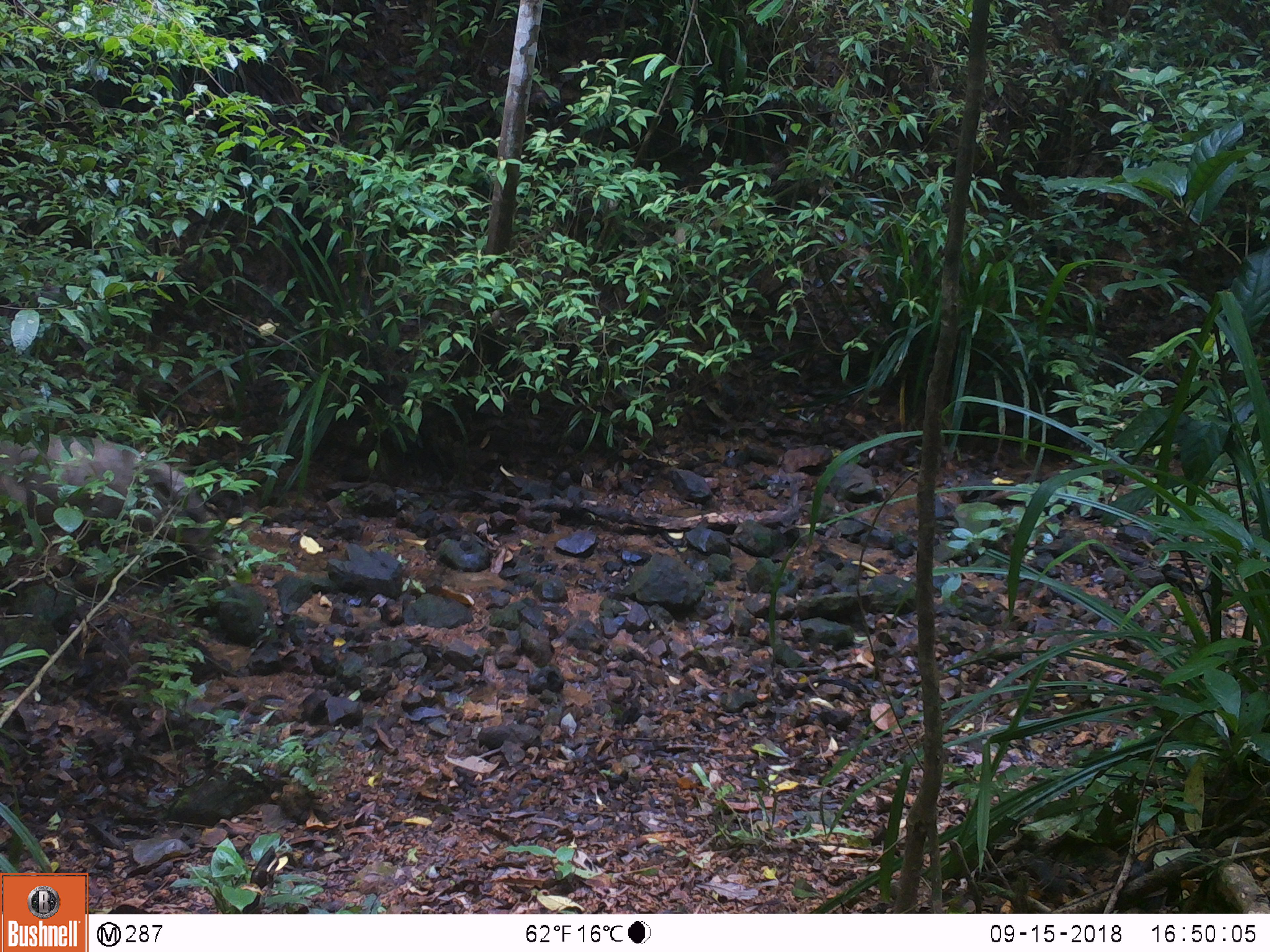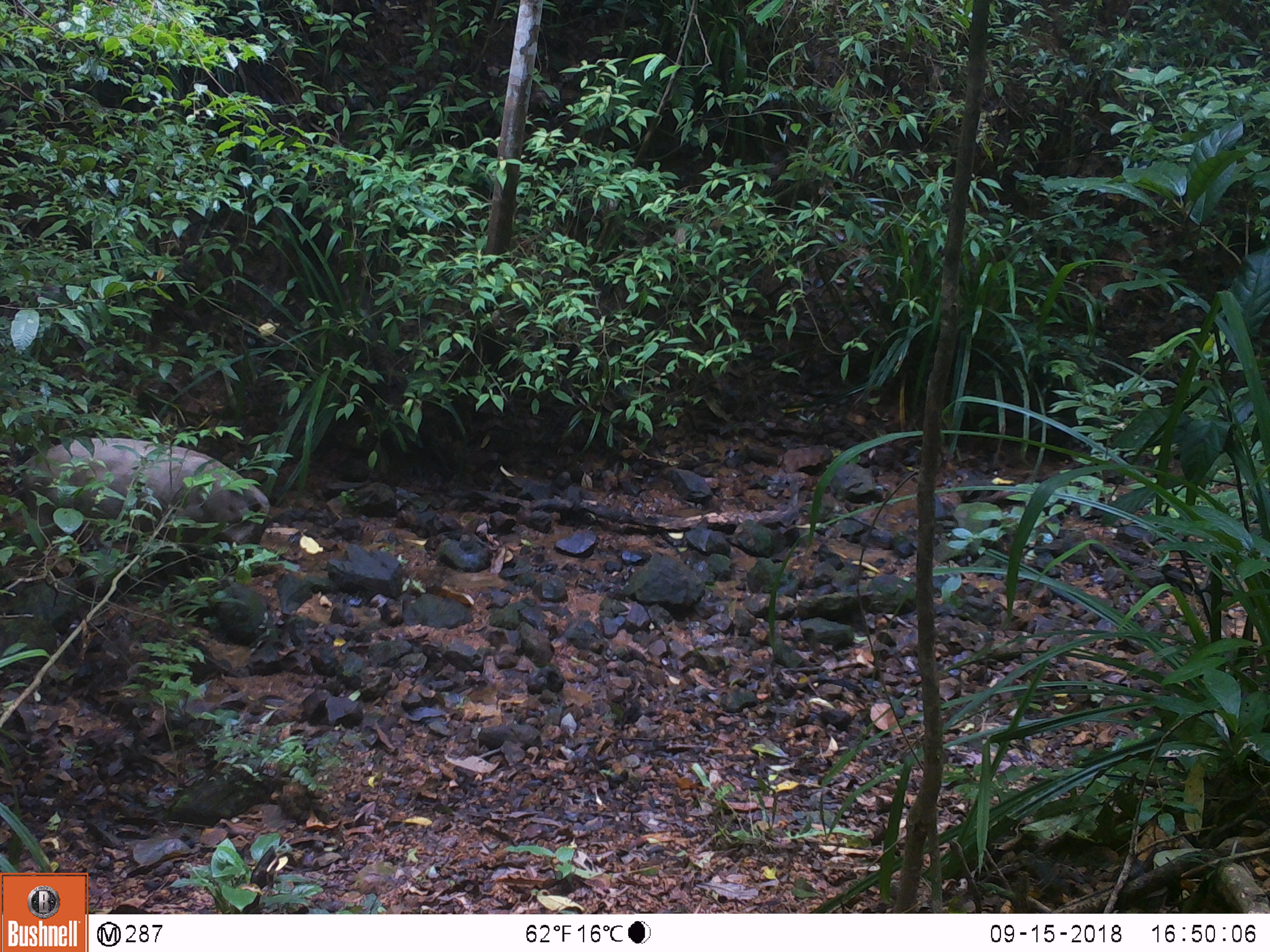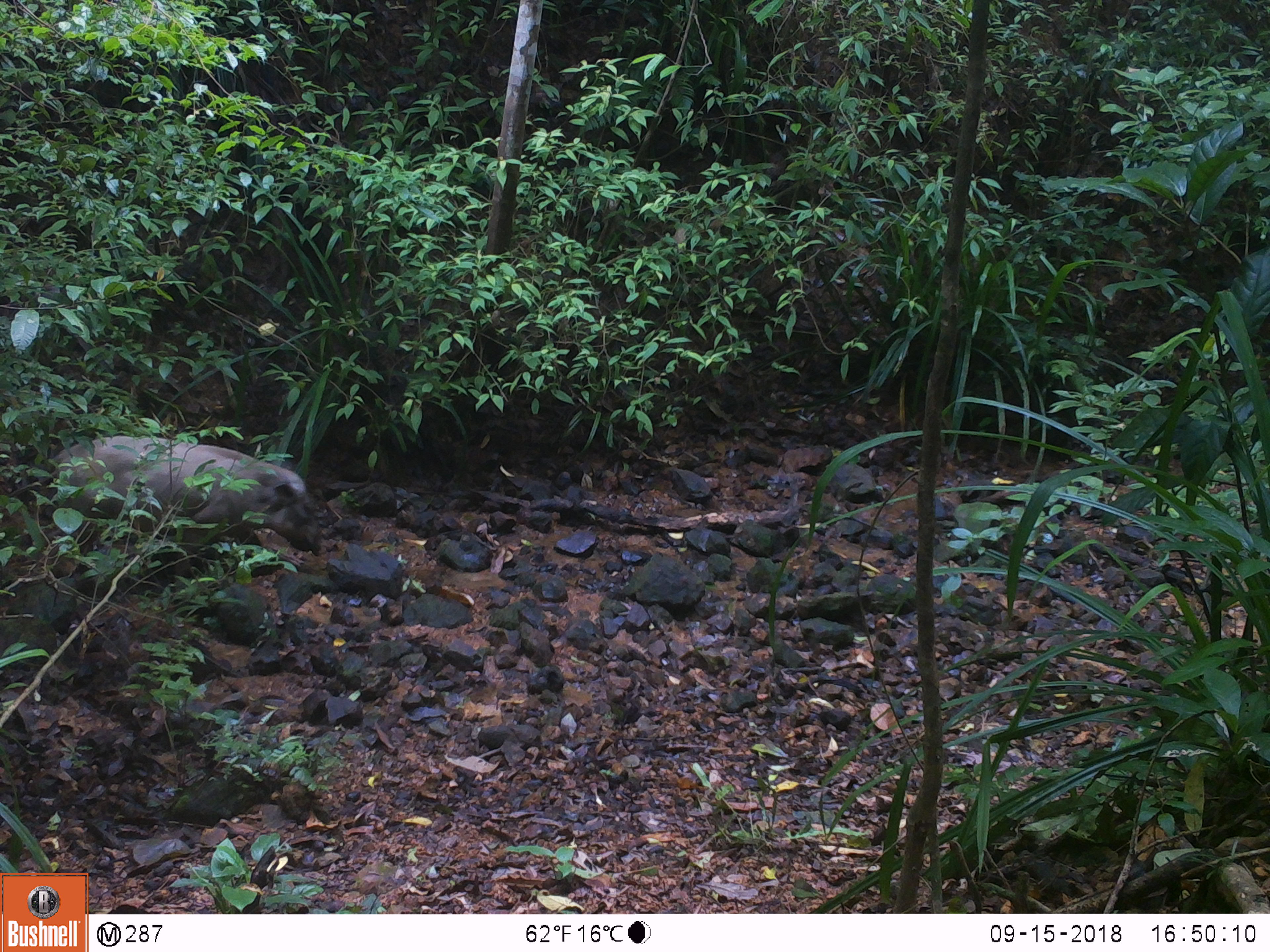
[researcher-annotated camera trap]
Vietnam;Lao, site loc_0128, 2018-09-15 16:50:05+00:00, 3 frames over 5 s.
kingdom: Animalia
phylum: Chordata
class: Mammalia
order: Artiodactyla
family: Suidae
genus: Sus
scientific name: Sus scrofa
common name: eurasian wild pig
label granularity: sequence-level